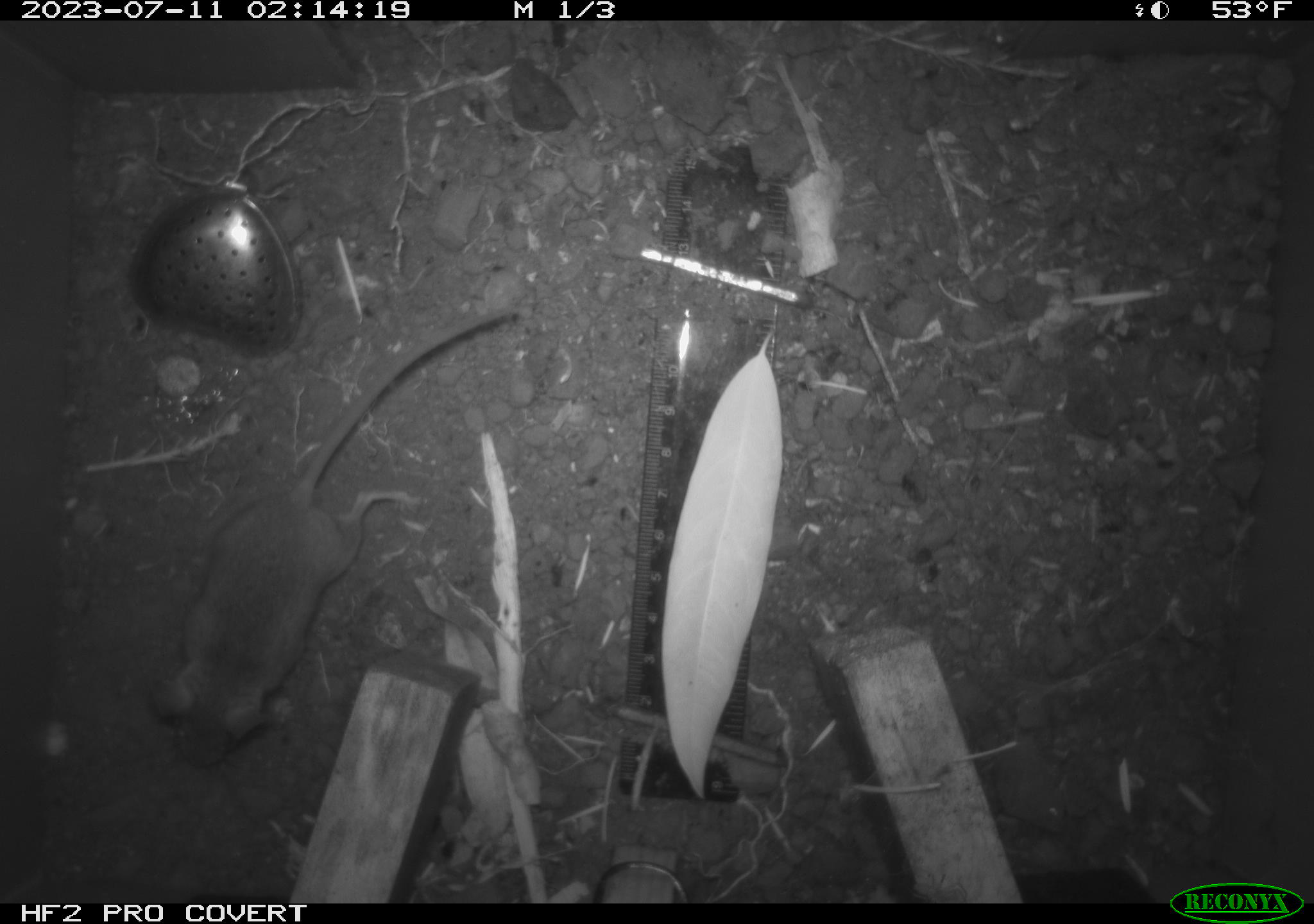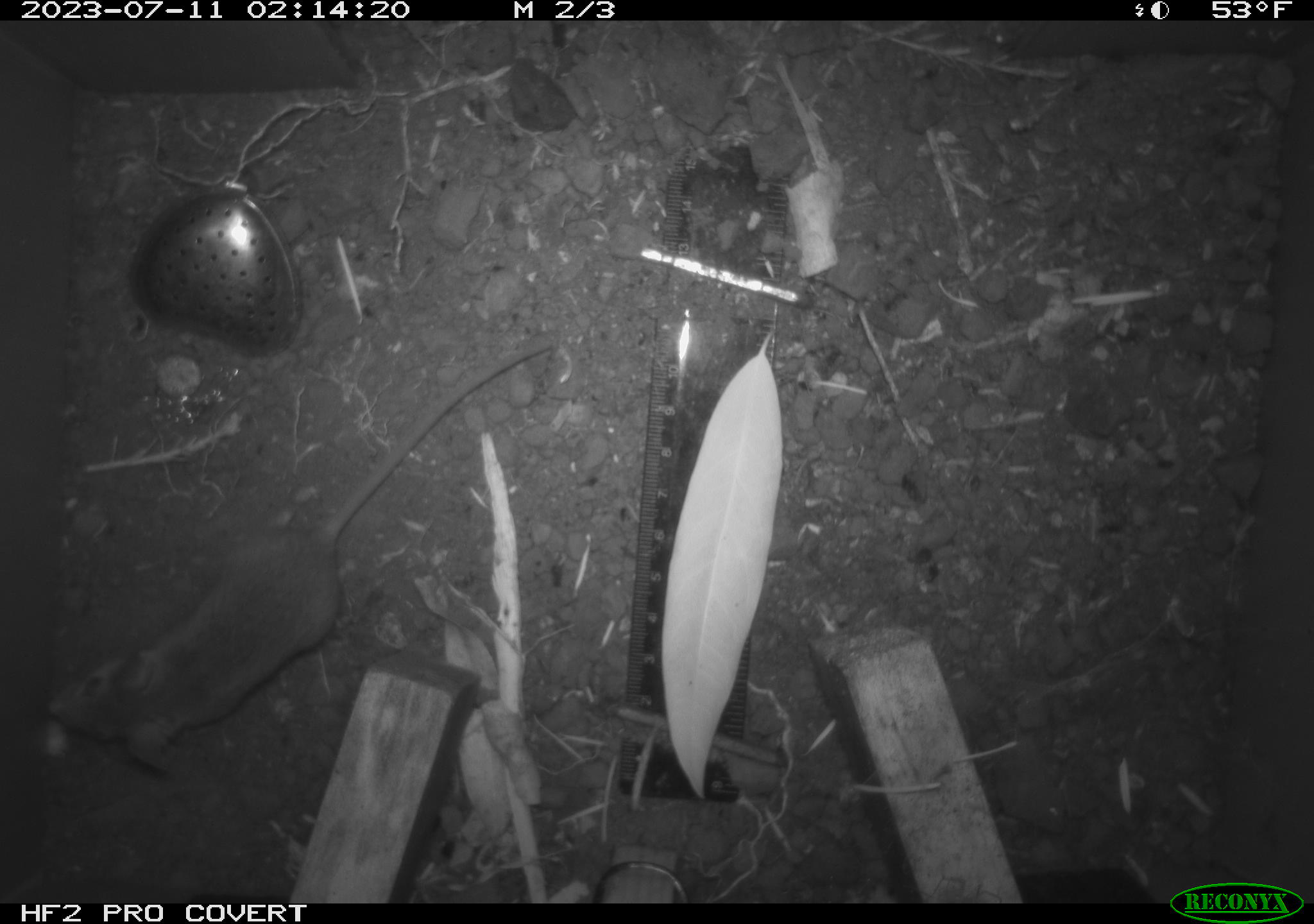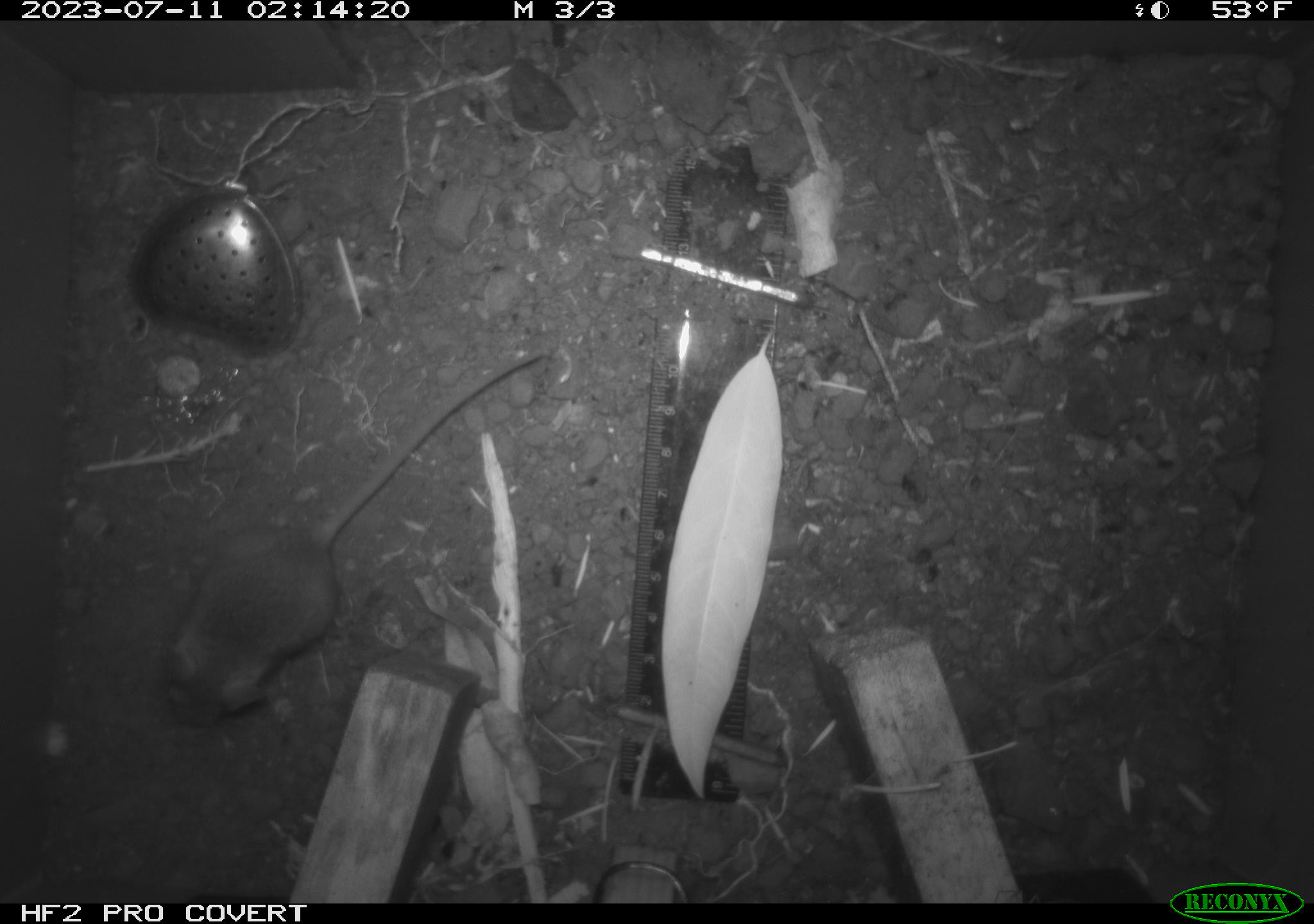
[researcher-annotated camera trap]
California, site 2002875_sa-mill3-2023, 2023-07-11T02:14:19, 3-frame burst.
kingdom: Animalia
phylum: Chordata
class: Mammalia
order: Rodentia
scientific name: Rodentia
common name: mouse species